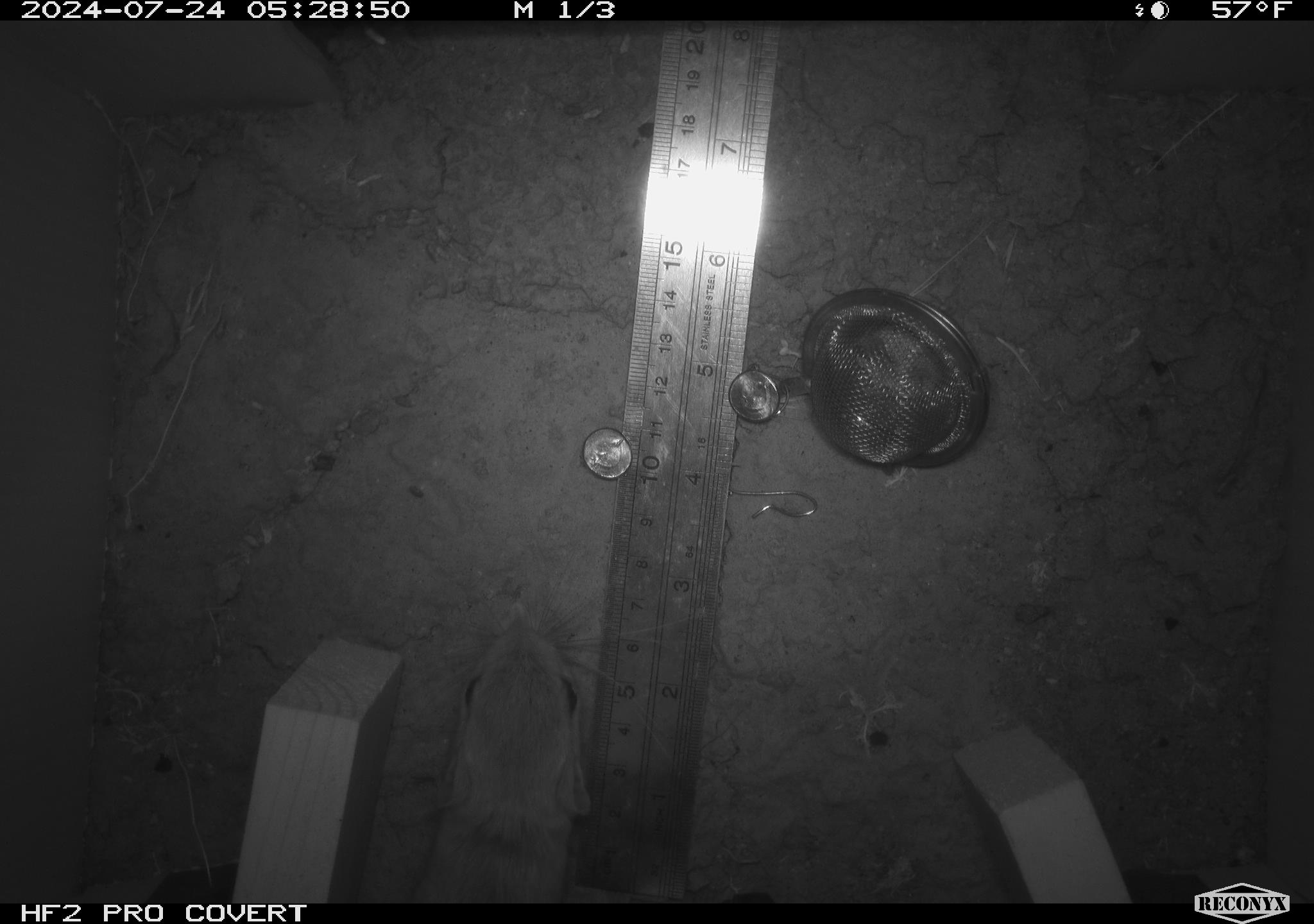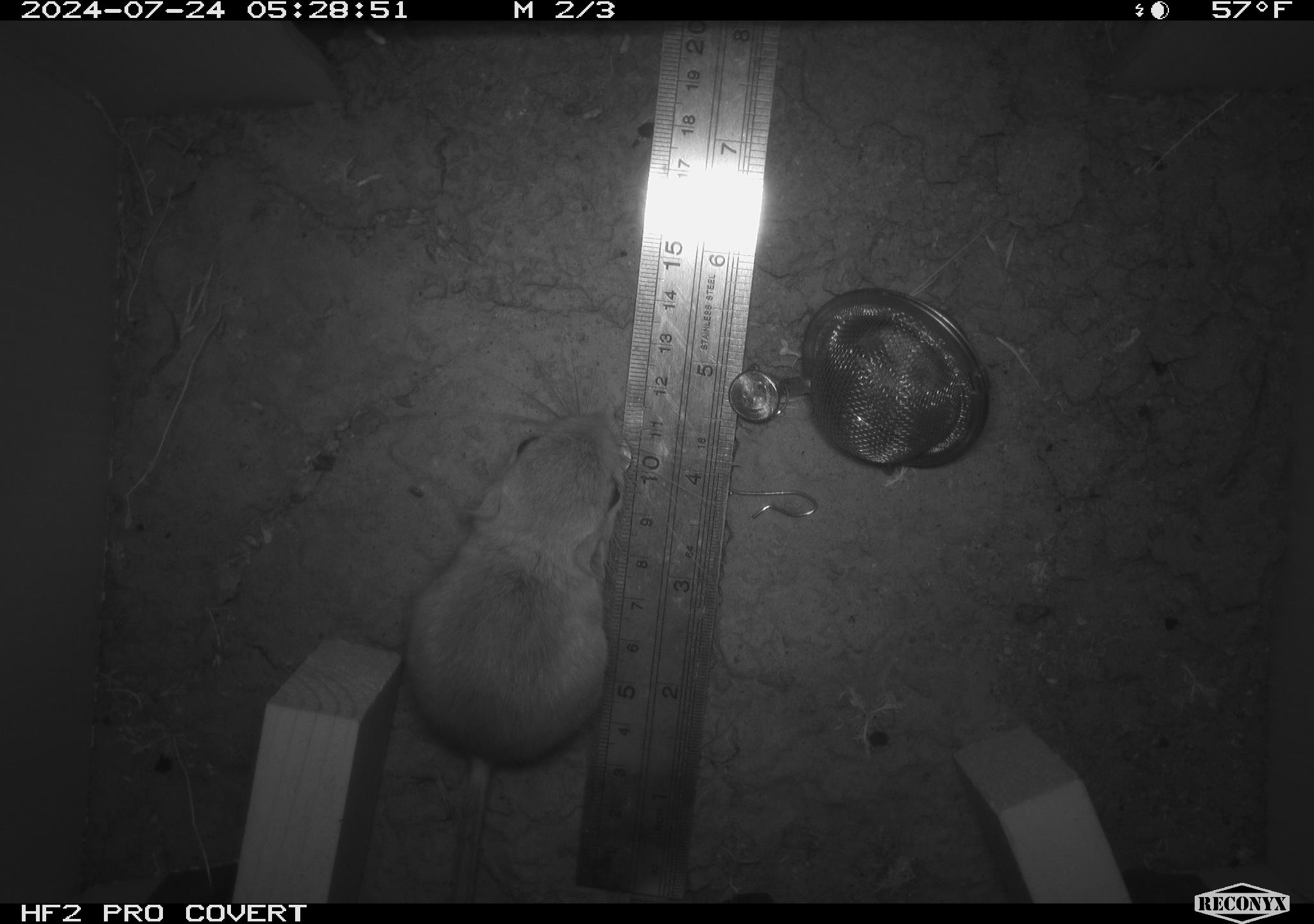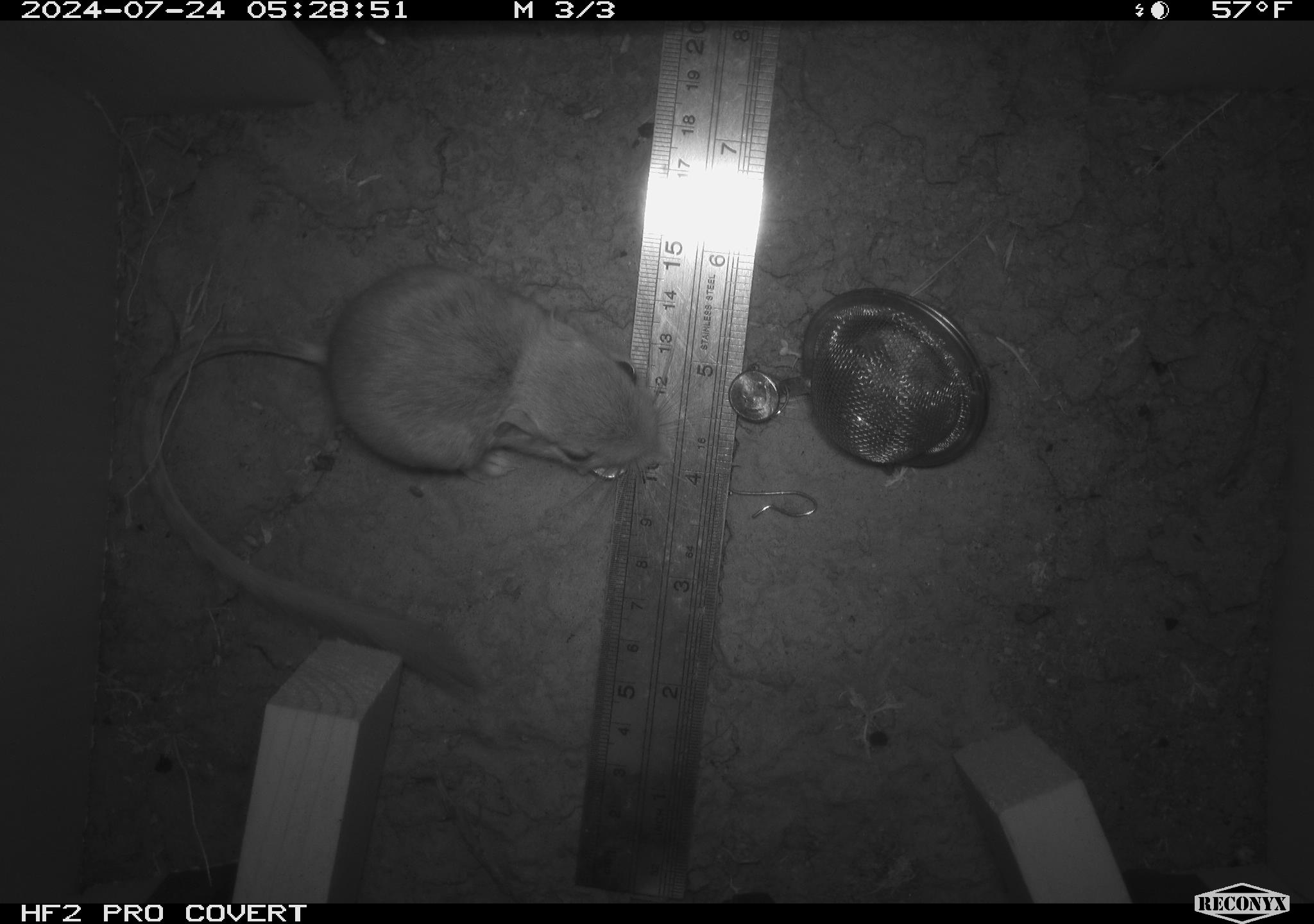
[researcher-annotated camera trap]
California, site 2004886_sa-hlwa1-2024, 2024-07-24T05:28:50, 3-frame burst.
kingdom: Animalia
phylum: Chordata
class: Mammalia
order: Rodentia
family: Heteromyidae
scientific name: Heteromyidae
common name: kangaroo rats and pocket mice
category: heteromyidae family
Heteromyidae family (kangaroo rats and pocket mice) (Heteromyidae).